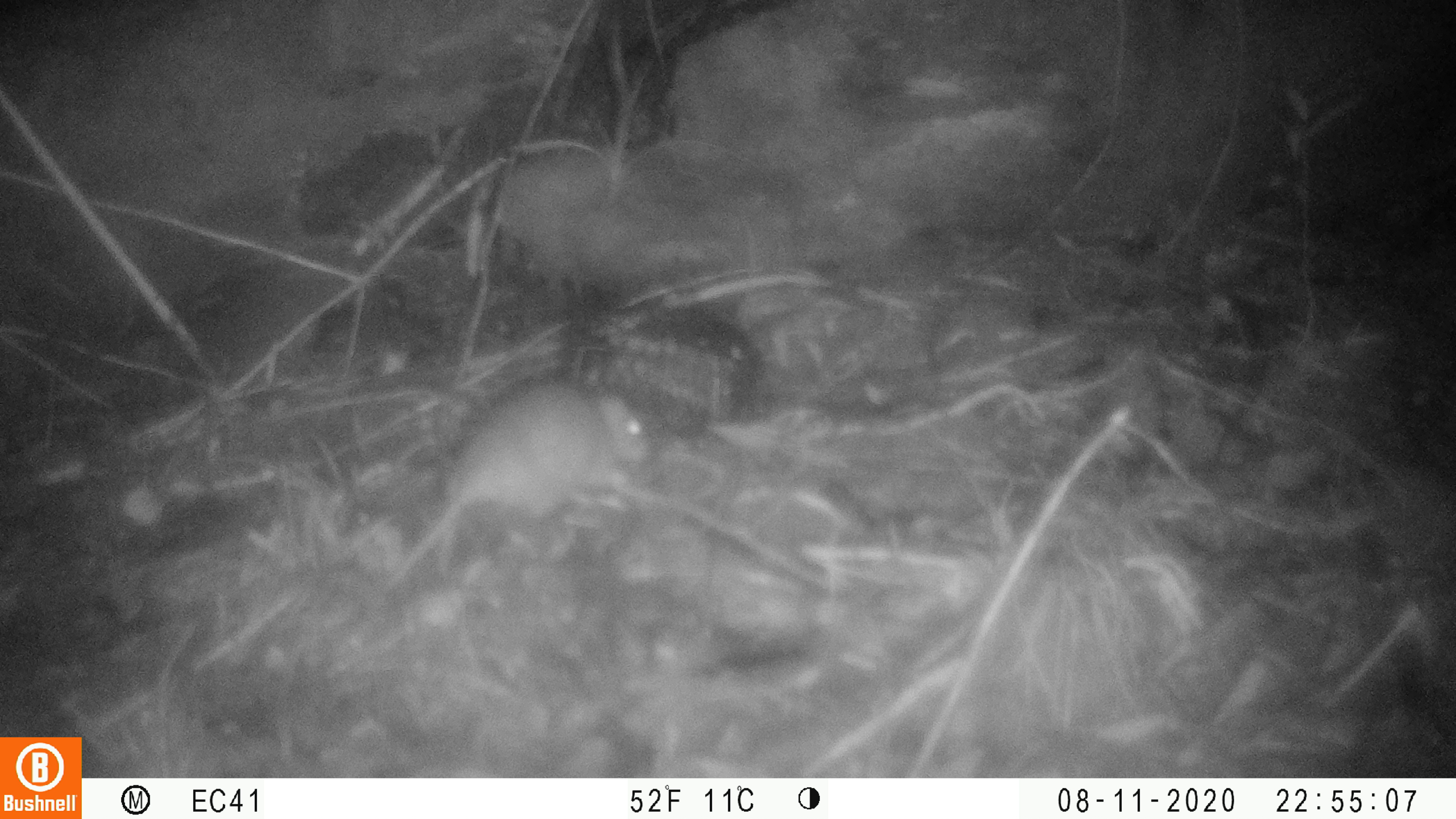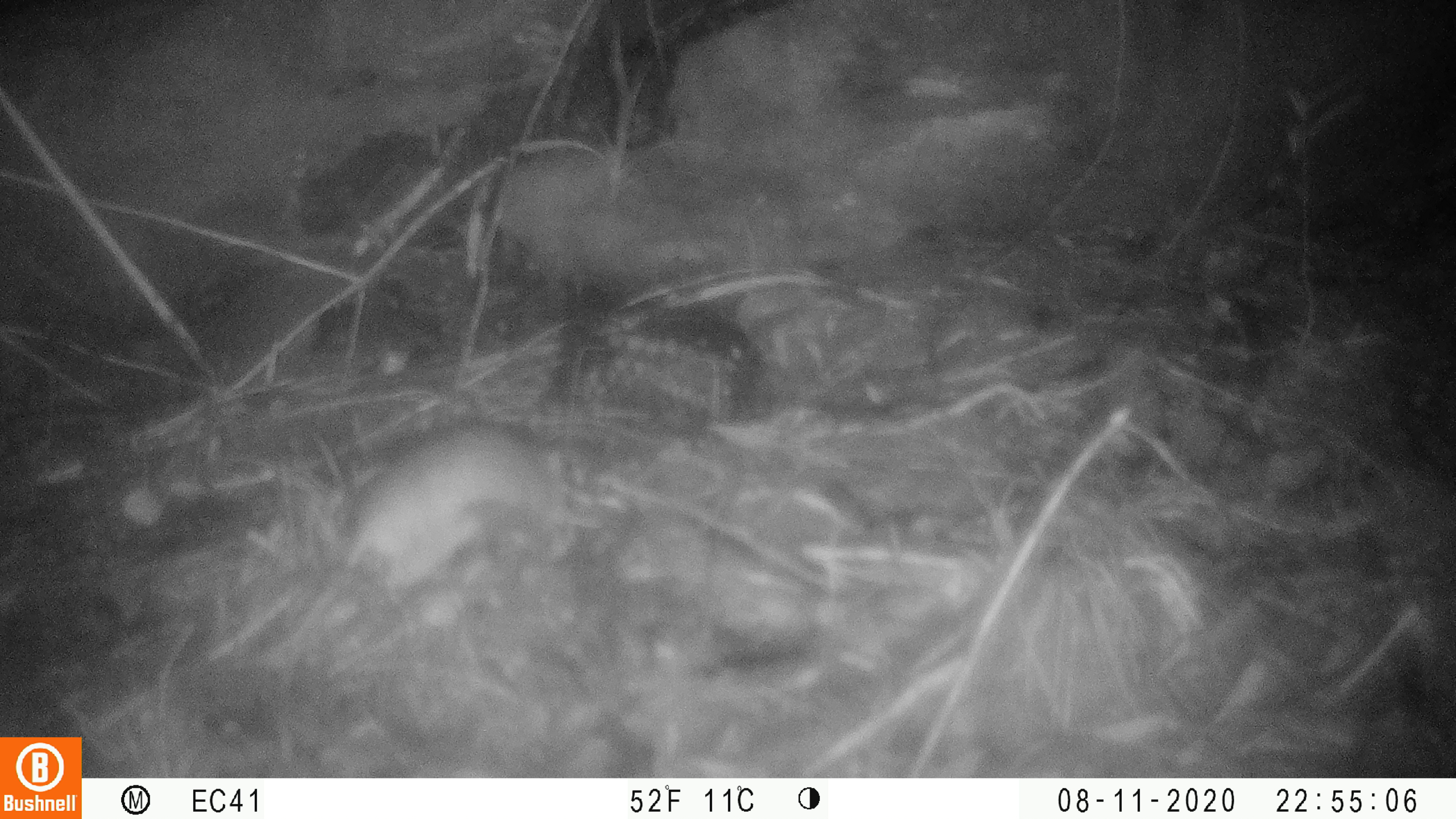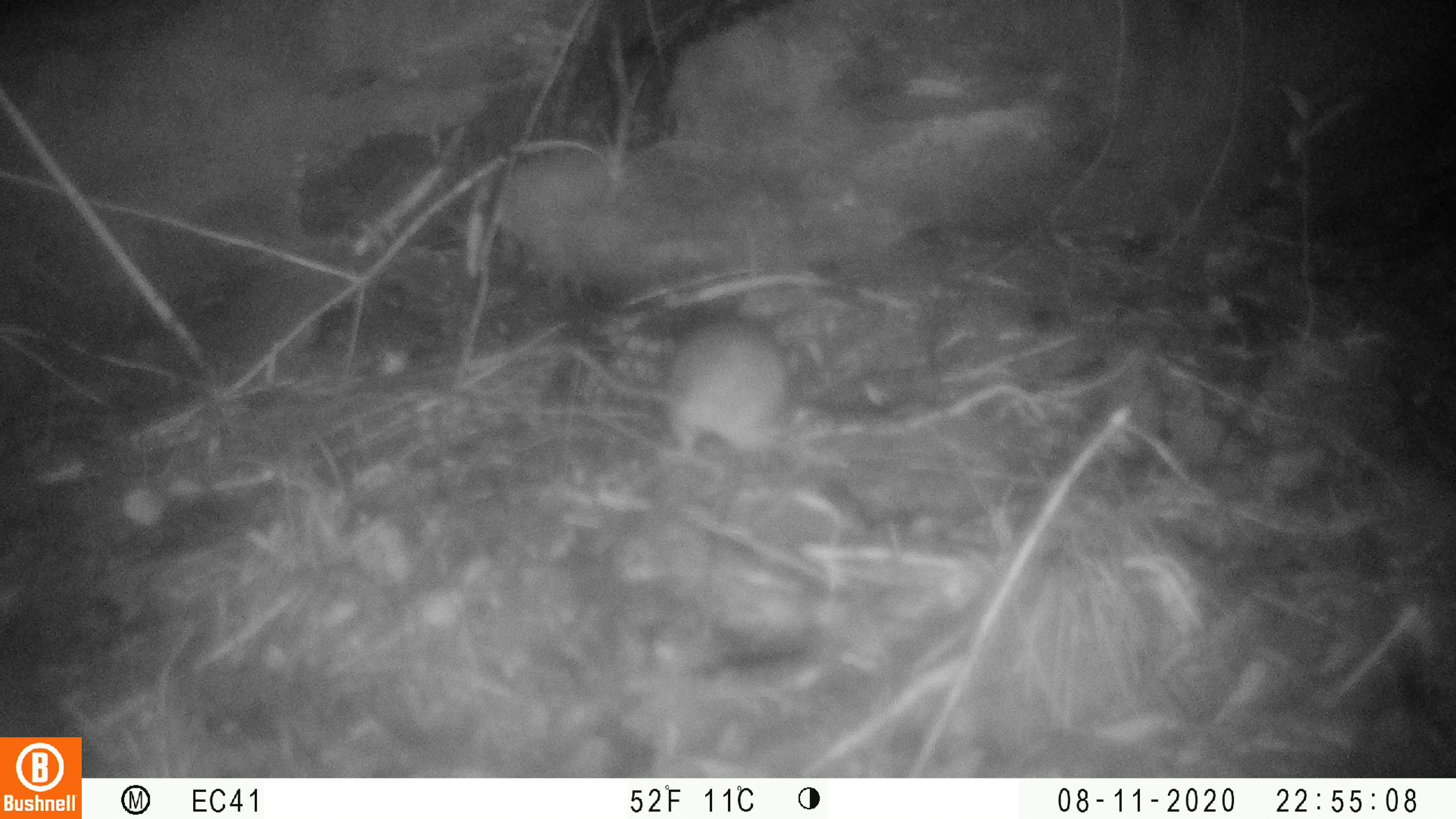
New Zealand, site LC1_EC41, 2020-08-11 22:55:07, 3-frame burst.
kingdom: Animalia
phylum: Chordata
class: Mammalia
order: Rodentia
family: Muridae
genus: Rattus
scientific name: Rattus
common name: rat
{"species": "rat (Rattus)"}